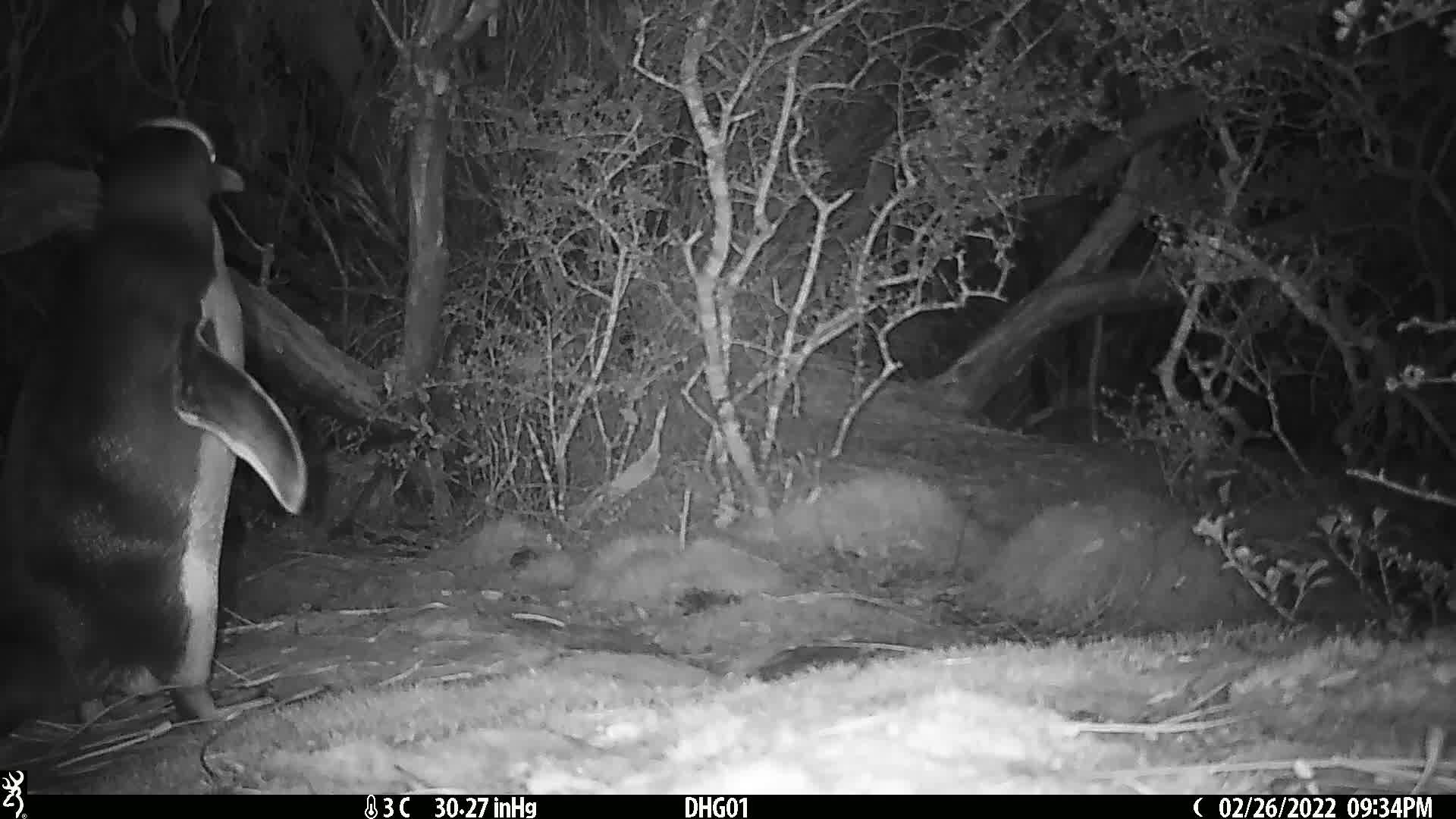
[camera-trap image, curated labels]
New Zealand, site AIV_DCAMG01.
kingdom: Animalia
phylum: Chordata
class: Aves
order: Sphenisciformes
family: Spheniscidae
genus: Megadyptes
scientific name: Megadyptes antipodes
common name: yellow-eyed penguin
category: yellow eyed penguin